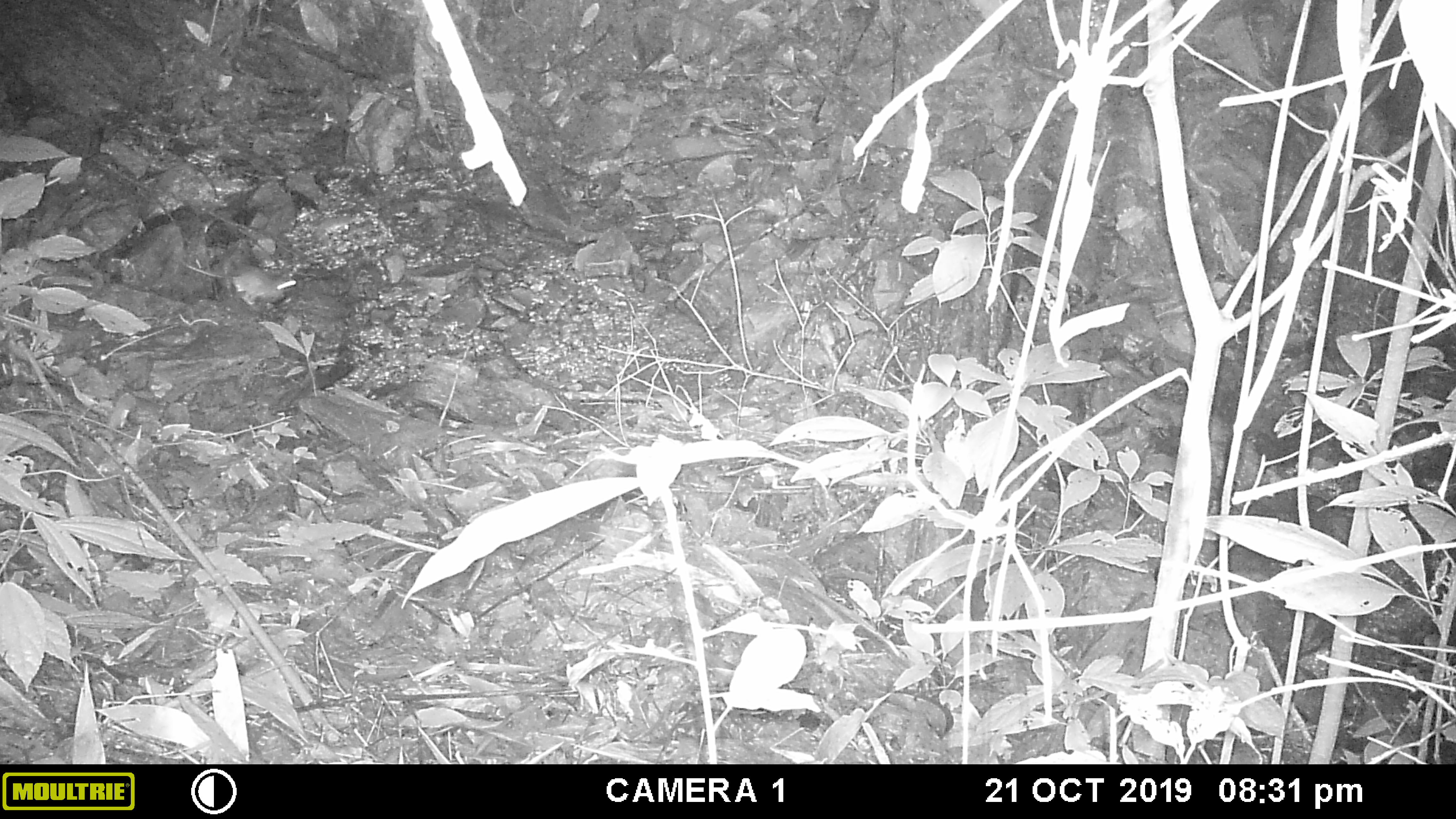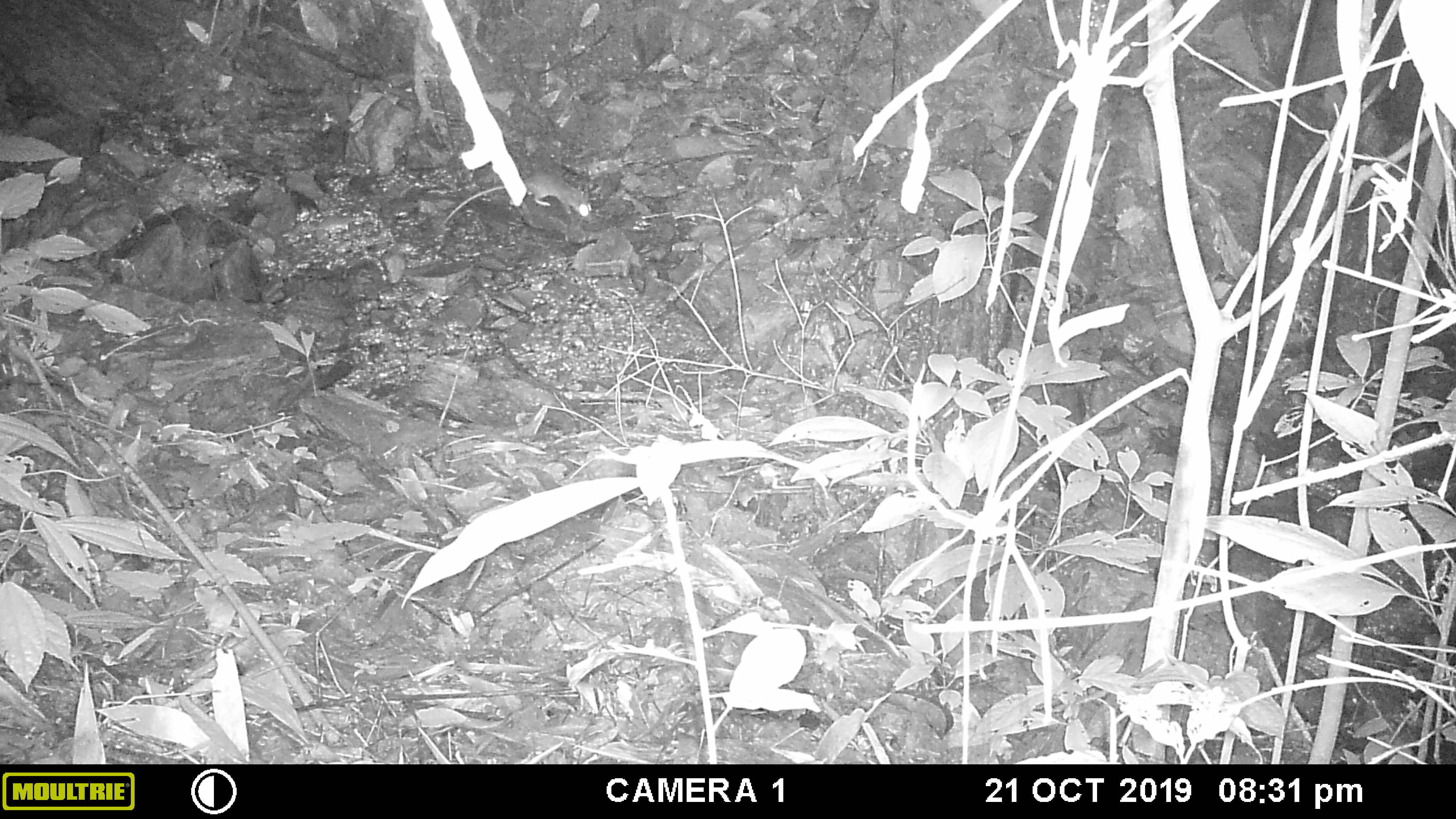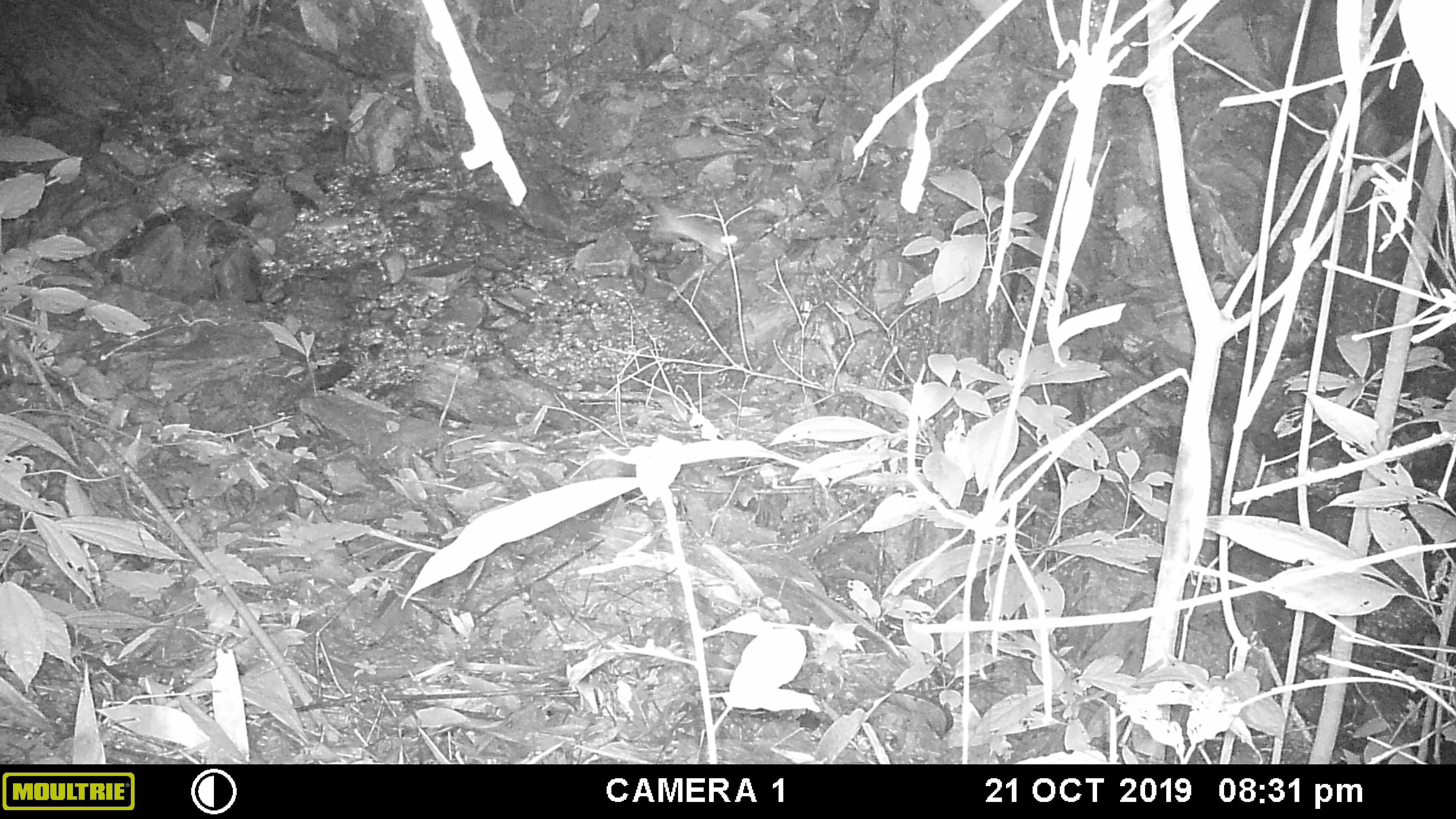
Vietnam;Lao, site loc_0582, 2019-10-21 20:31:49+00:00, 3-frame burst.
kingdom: Animalia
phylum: Chordata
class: Mammalia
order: Rodentia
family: Muridae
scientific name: Muridae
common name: old-world mice and rats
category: unidentified murid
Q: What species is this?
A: Unidentified murid (old-world mice and rats) (Muridae).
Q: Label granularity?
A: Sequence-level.